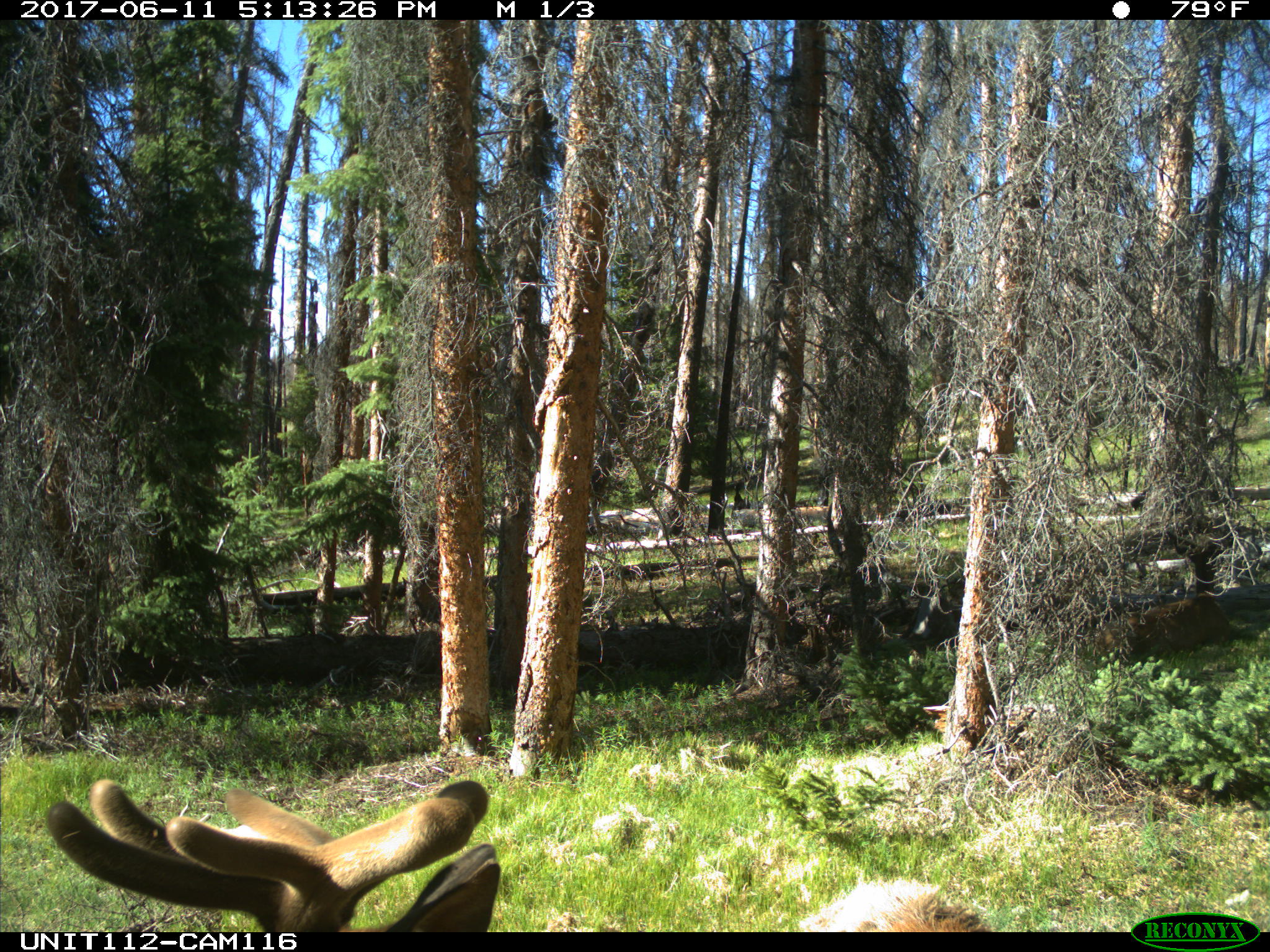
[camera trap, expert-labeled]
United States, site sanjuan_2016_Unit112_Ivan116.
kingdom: Animalia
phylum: Chordata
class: Mammalia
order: Artiodactyla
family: Cervidae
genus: Cervus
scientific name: Cervus elaphus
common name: red deer